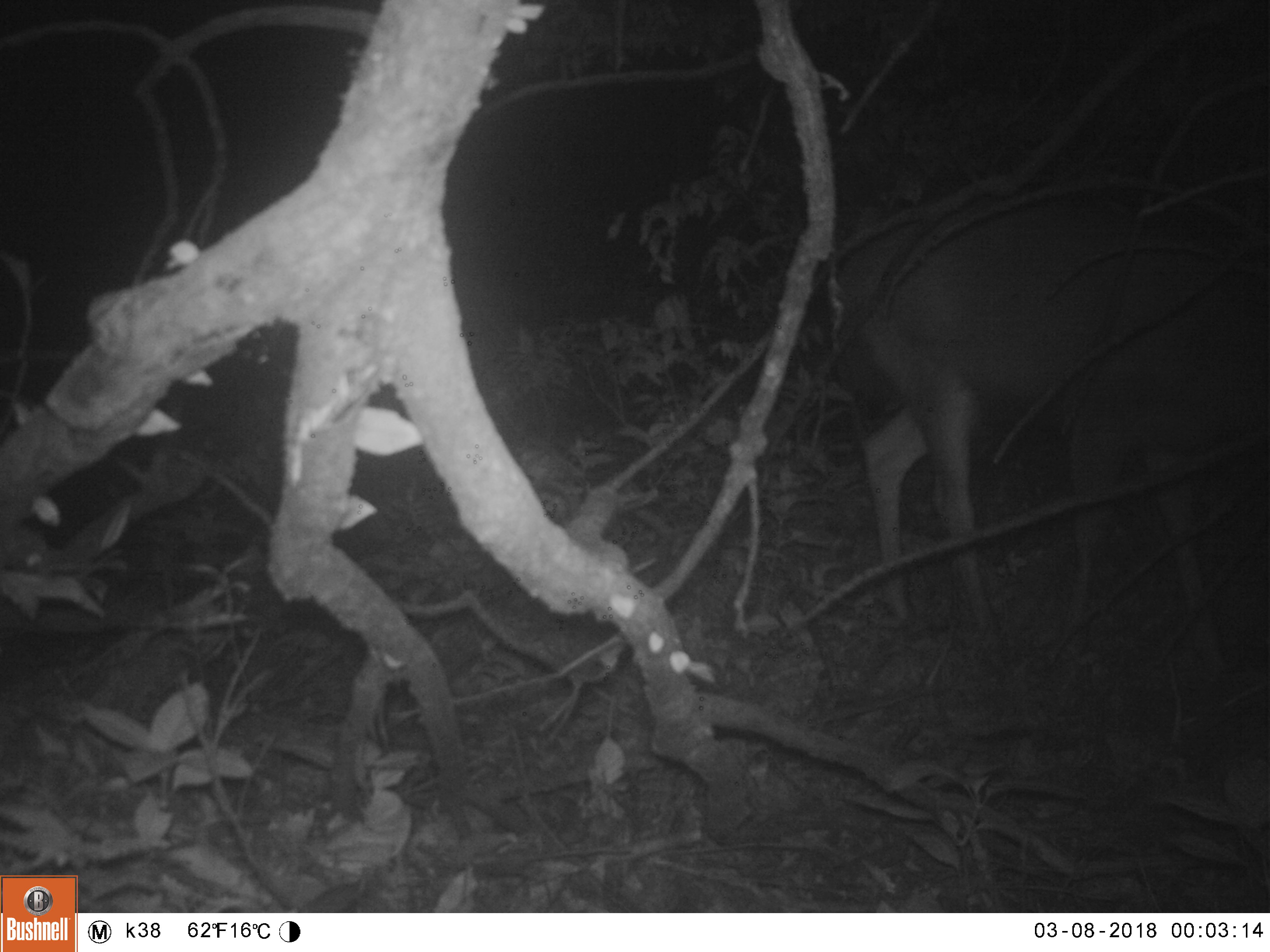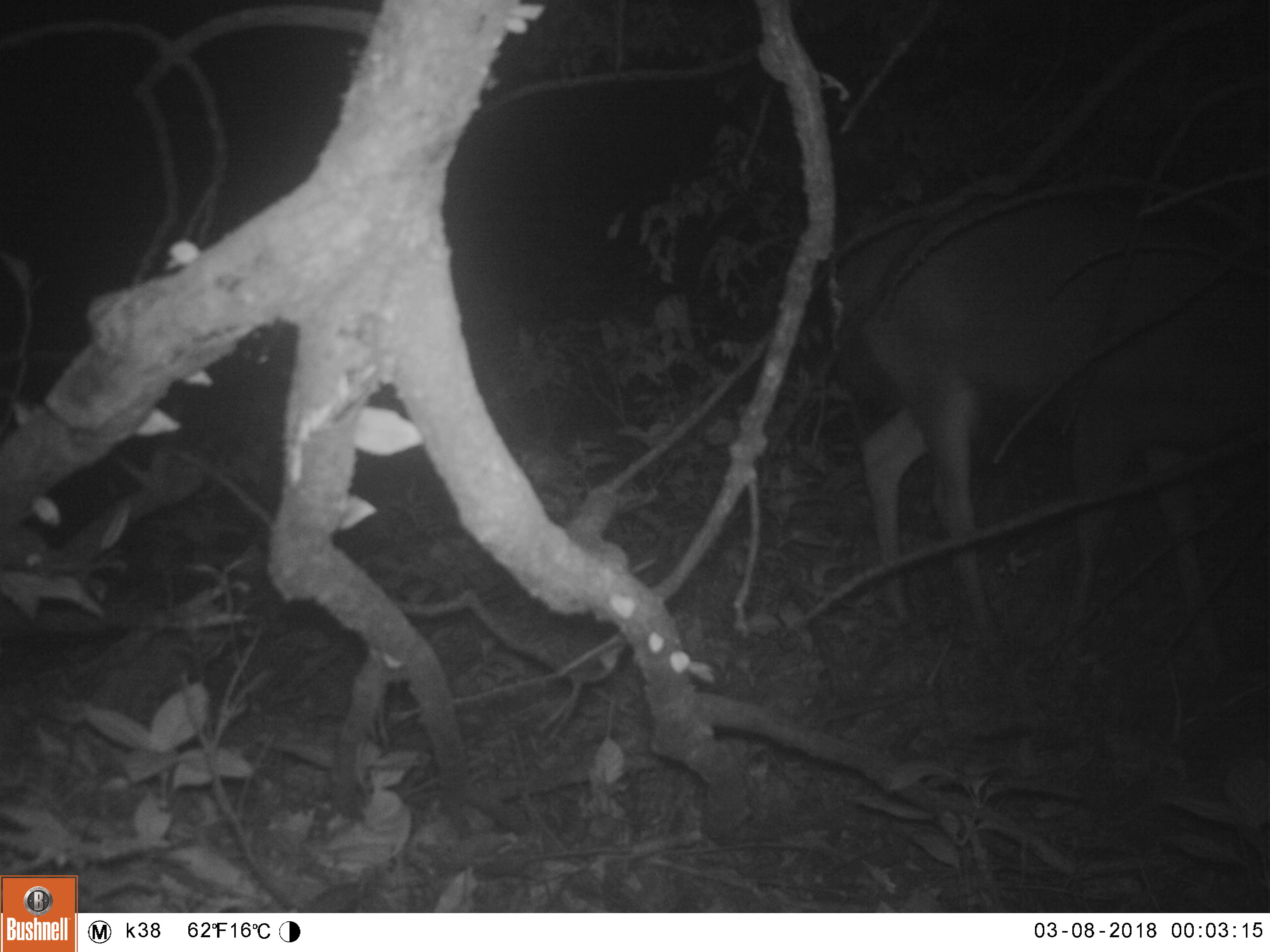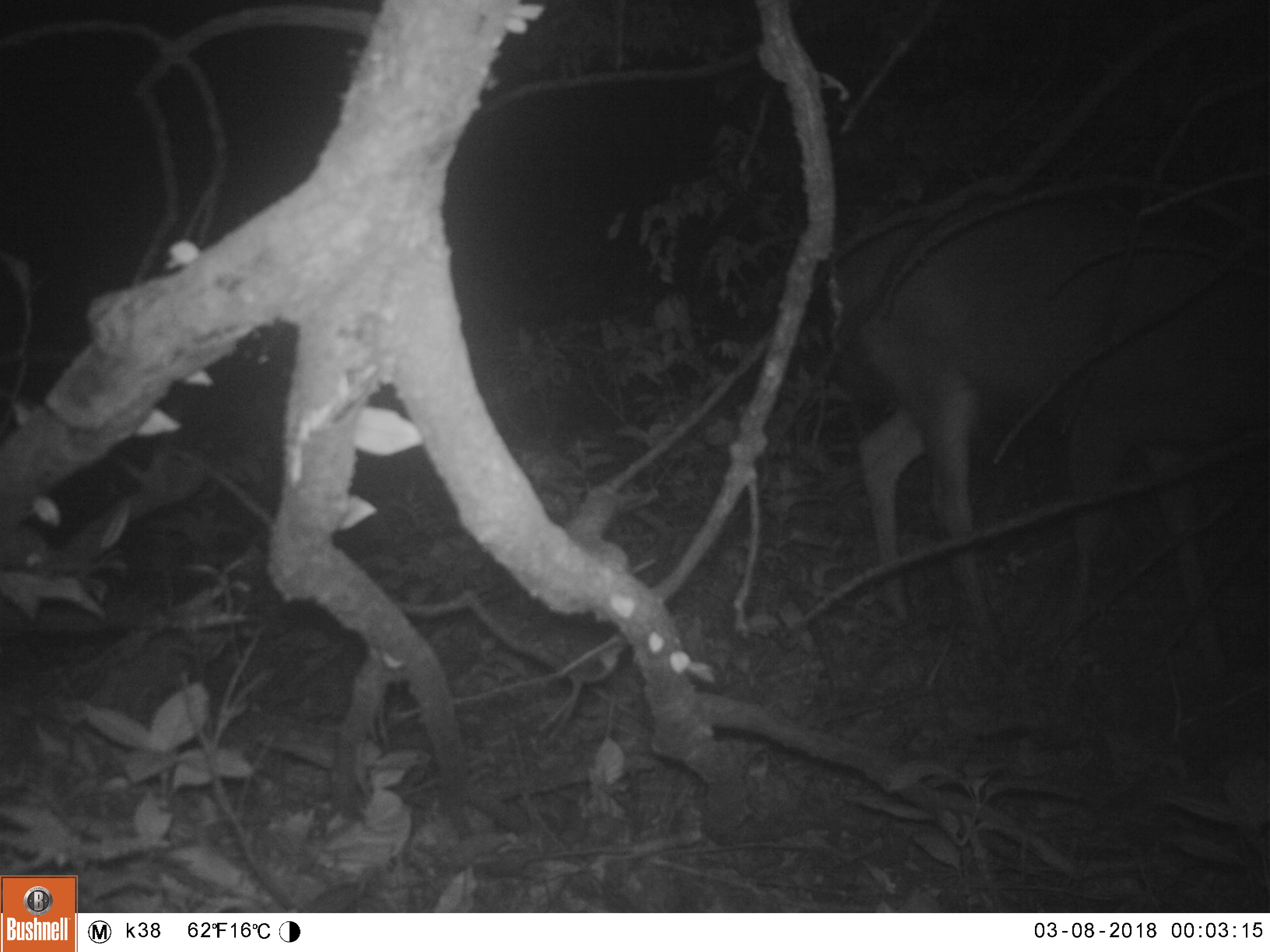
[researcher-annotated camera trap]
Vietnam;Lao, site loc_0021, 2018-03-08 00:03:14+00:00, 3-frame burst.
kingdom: Animalia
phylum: Chordata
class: Mammalia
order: Artiodactyla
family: Cervidae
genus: Rusa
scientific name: Rusa unicolor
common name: sambar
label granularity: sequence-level